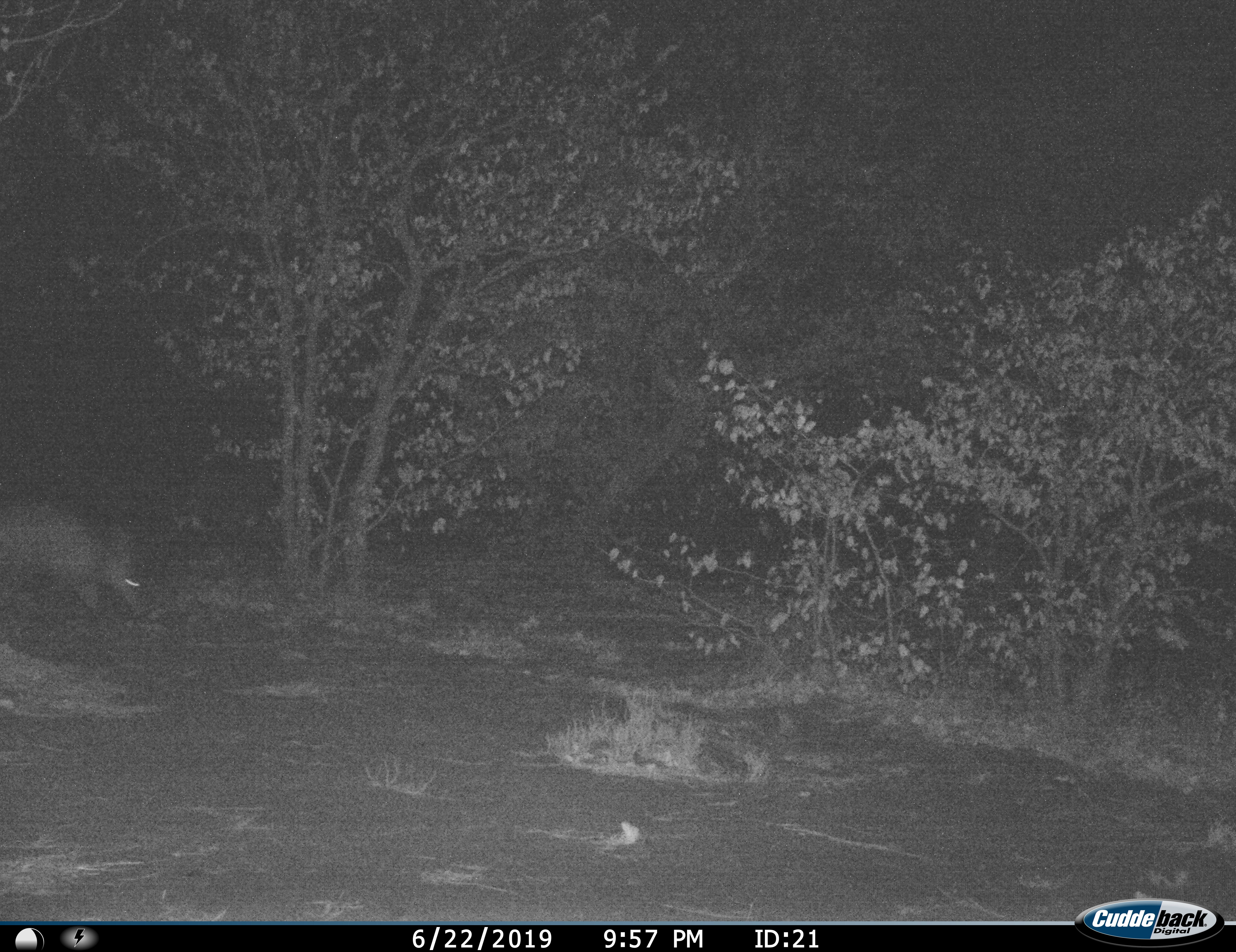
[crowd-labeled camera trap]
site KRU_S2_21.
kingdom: Animalia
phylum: Chordata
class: Mammalia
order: Artiodactyla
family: Suidae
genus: Phacochoerus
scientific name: Phacochoerus africanus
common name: warthog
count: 1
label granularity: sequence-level